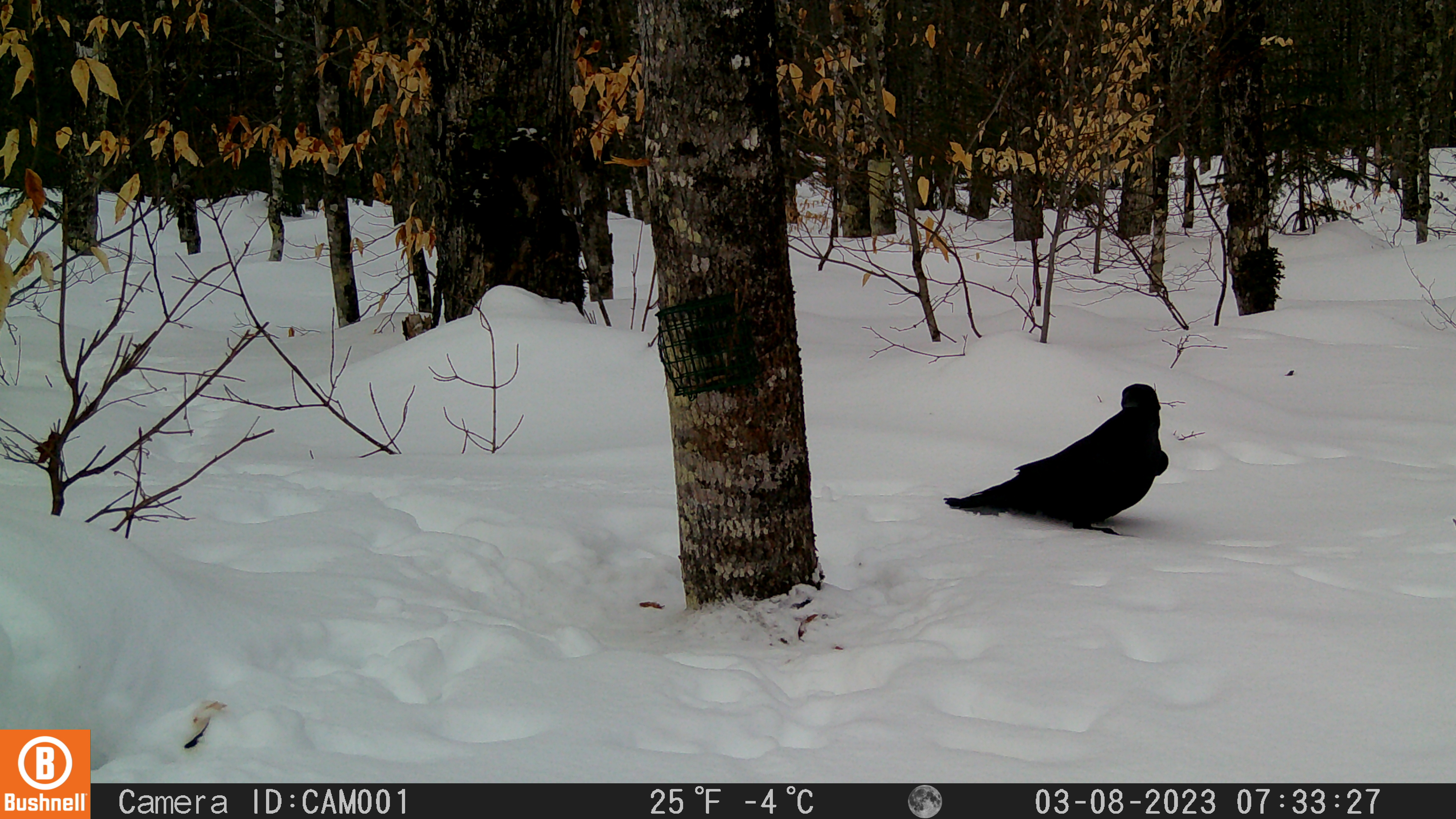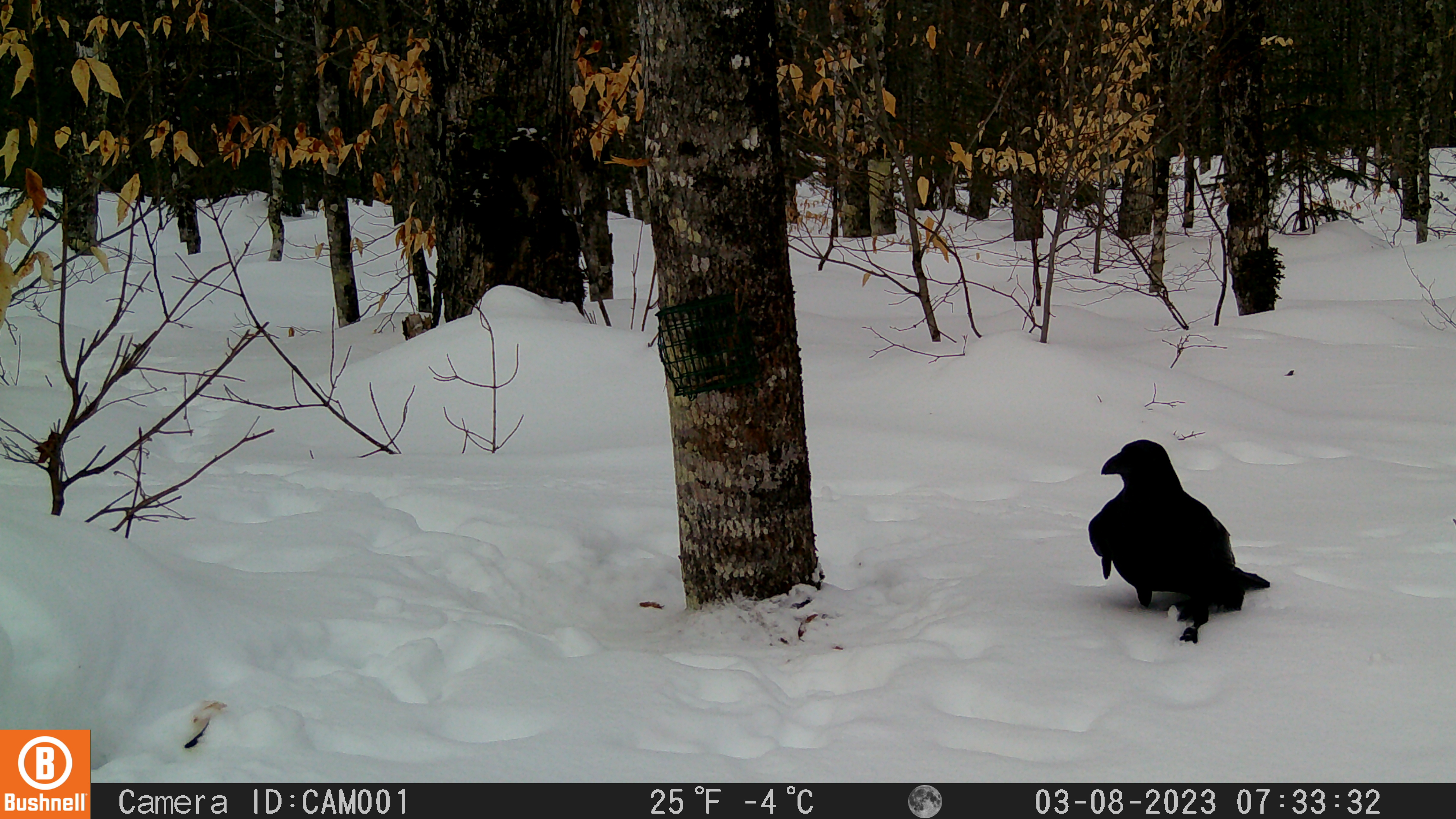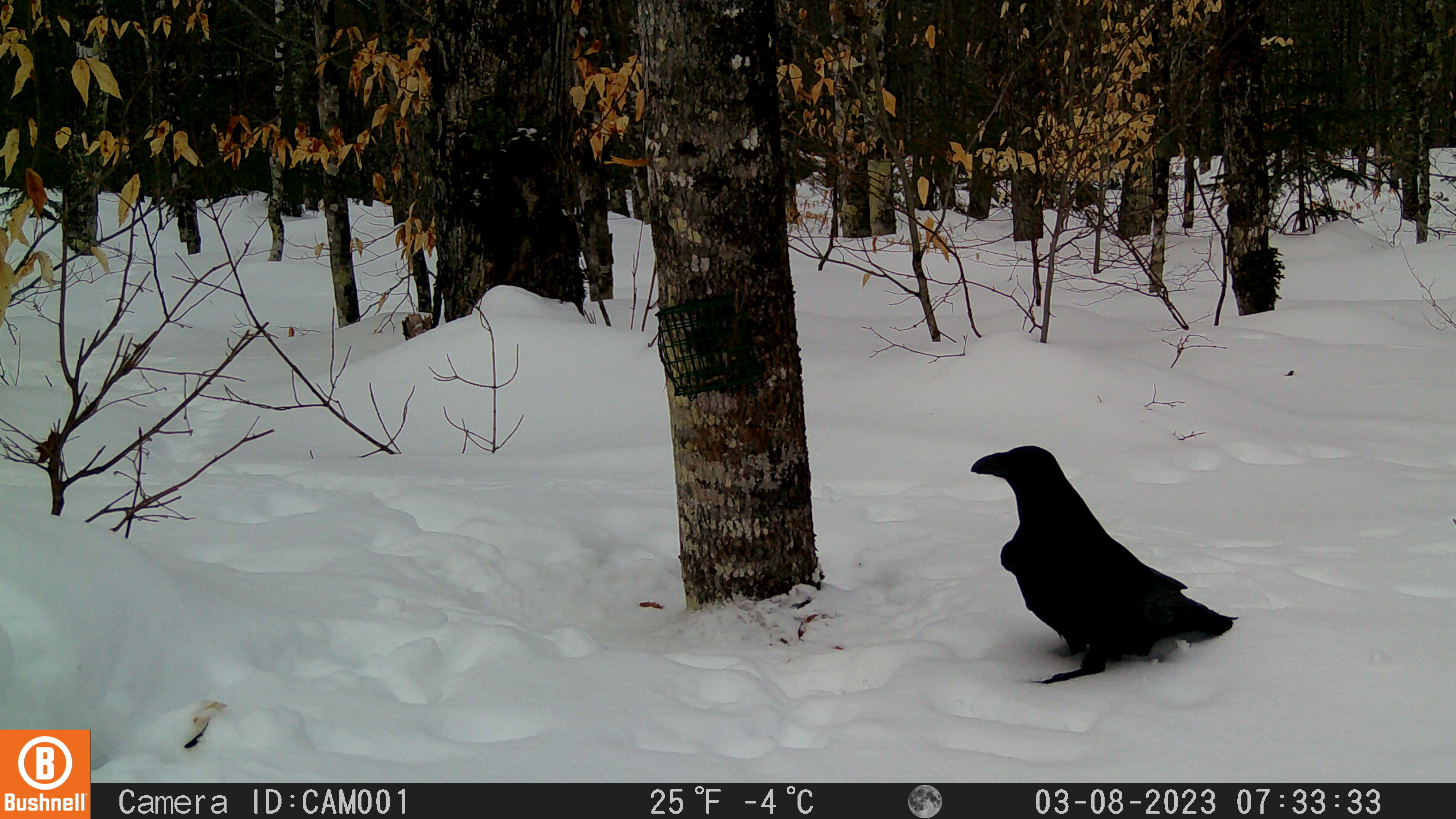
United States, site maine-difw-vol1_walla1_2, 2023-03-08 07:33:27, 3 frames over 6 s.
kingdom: Animalia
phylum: Chordata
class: Aves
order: Passeriformes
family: Corvidae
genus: Corvus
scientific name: Corvus corax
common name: common raven